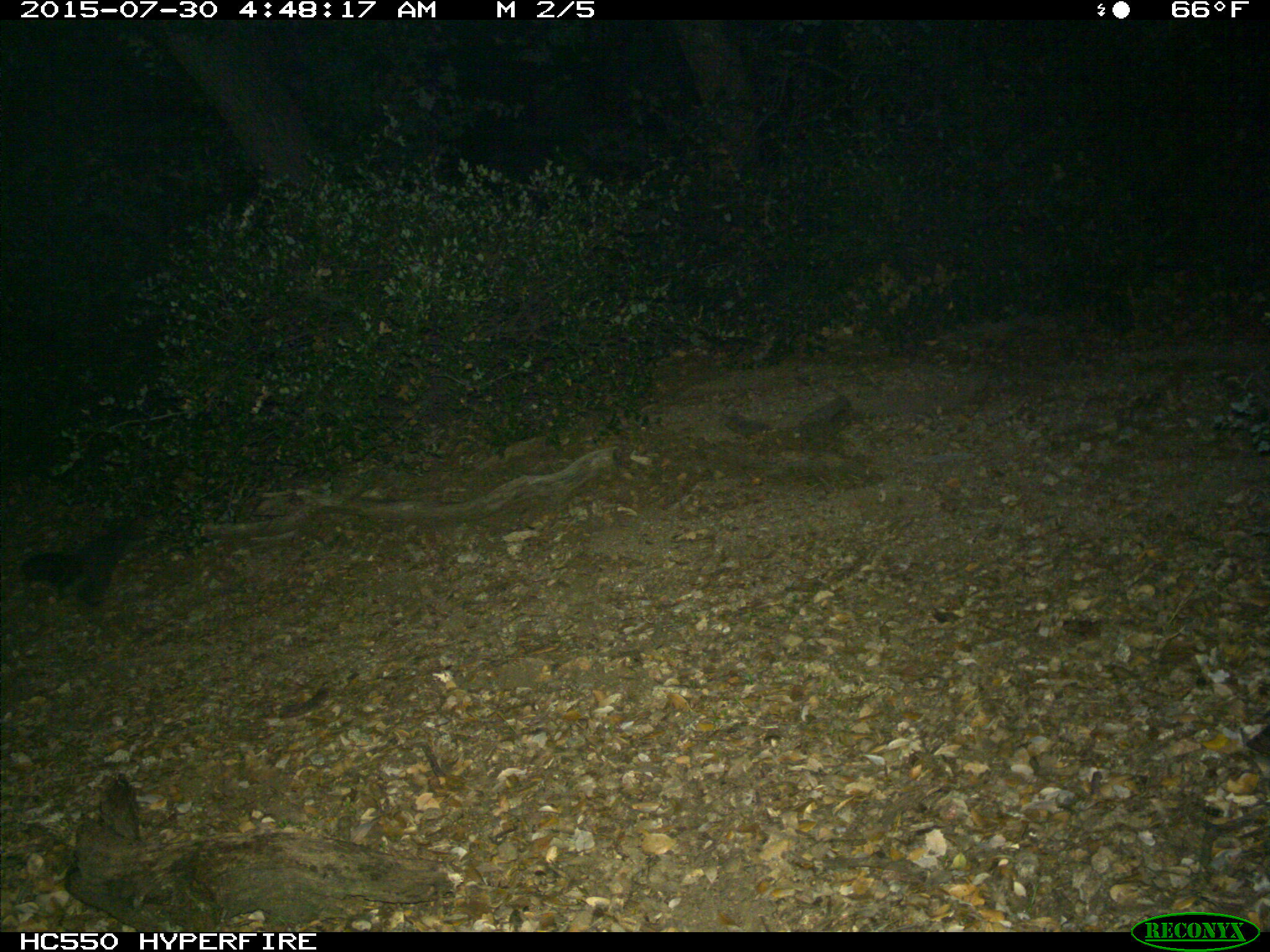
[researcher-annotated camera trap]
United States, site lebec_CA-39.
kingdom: Animalia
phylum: Chordata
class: Mammalia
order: Rodentia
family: Sciuridae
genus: Sciurus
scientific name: Sciurus carolinensis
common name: eastern gray squirrel